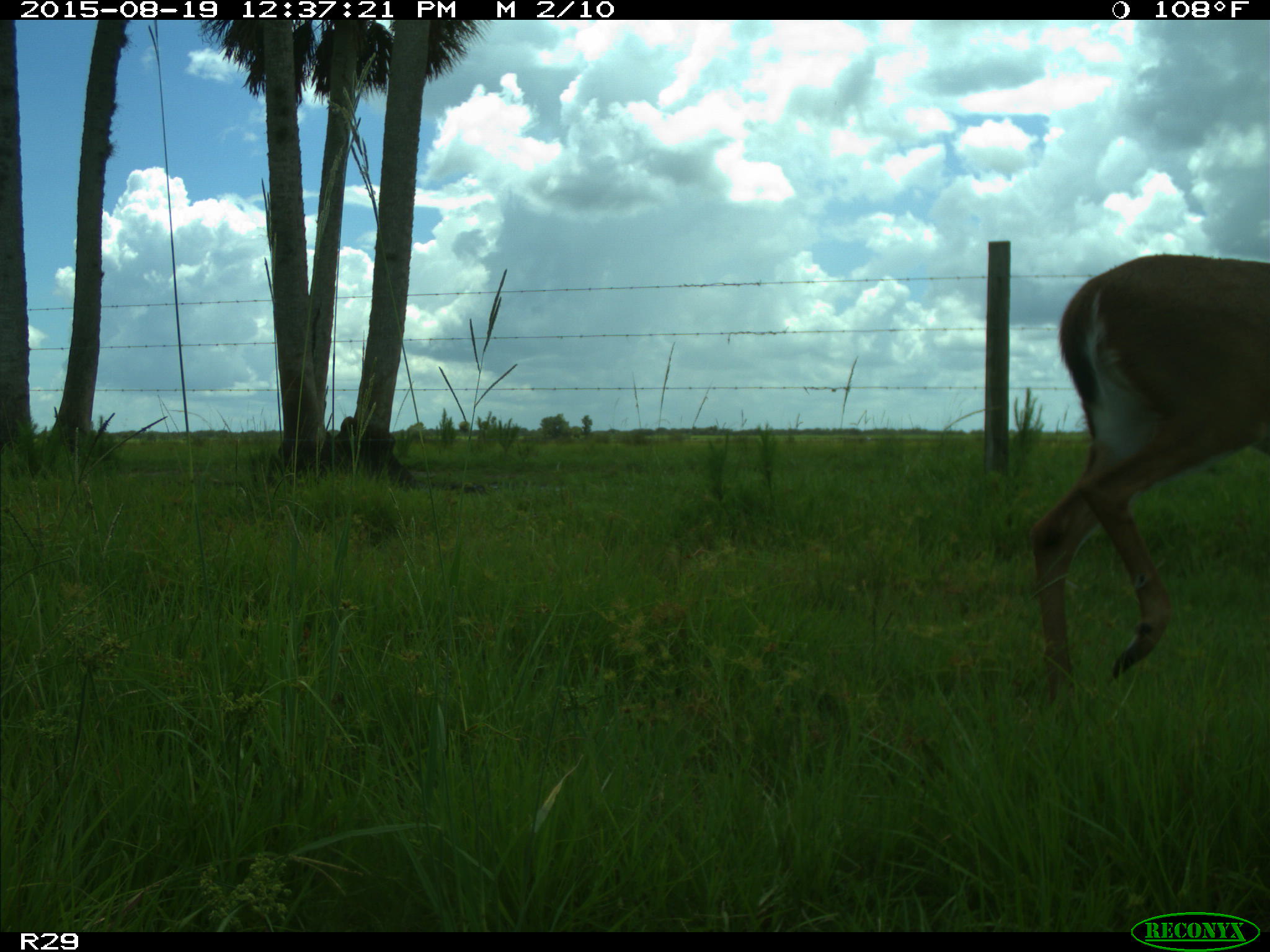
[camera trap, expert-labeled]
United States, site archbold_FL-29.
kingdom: Animalia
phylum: Chordata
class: Mammalia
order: Artiodactyla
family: Cervidae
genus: Odocoileus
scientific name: Odocoileus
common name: deer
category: unidentified deer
Unidentified deer (deer) (Odocoileus).